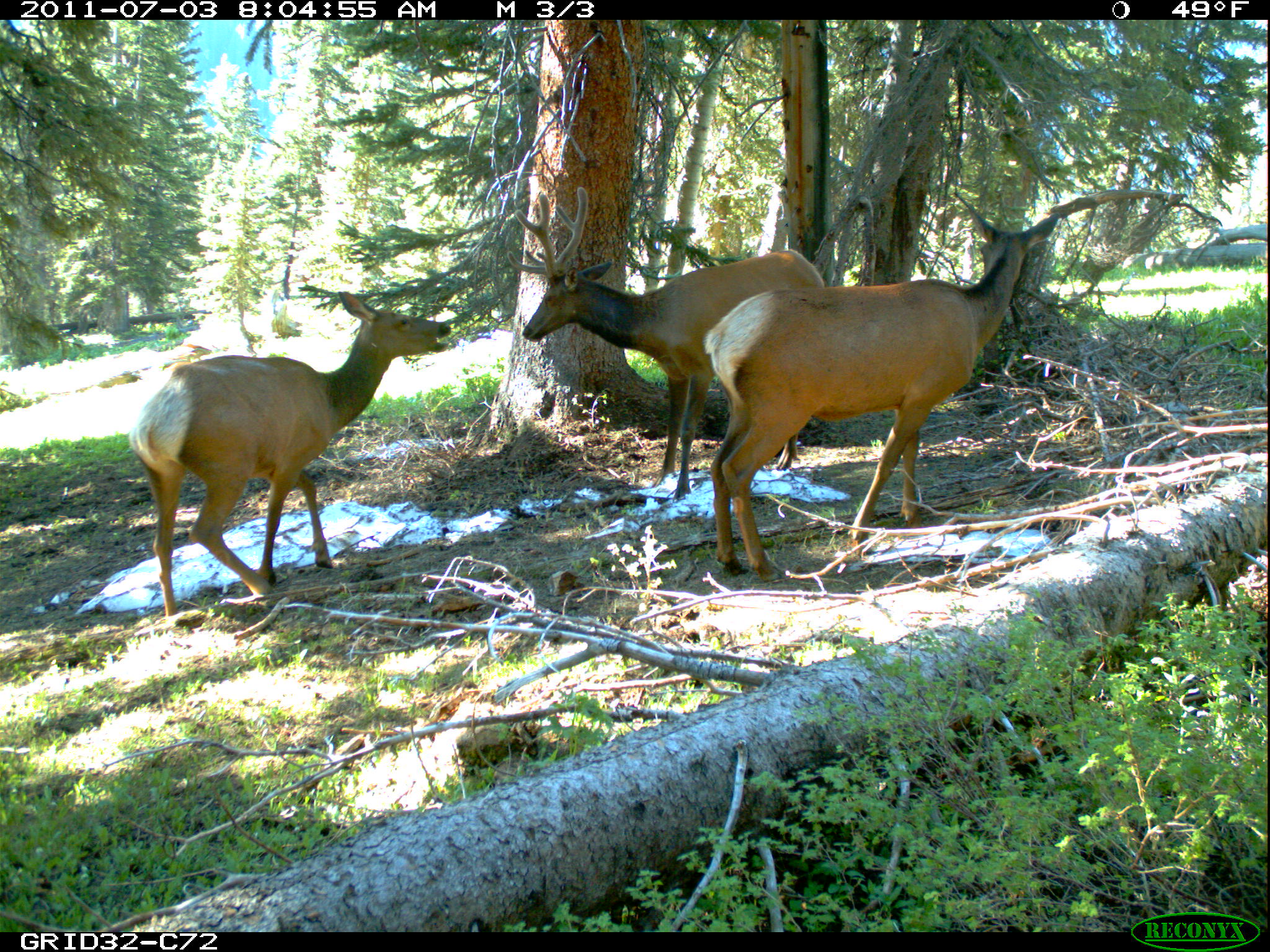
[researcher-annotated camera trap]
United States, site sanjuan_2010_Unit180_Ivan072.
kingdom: Animalia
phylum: Chordata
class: Mammalia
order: Artiodactyla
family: Cervidae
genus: Cervus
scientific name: Cervus elaphus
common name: red deer